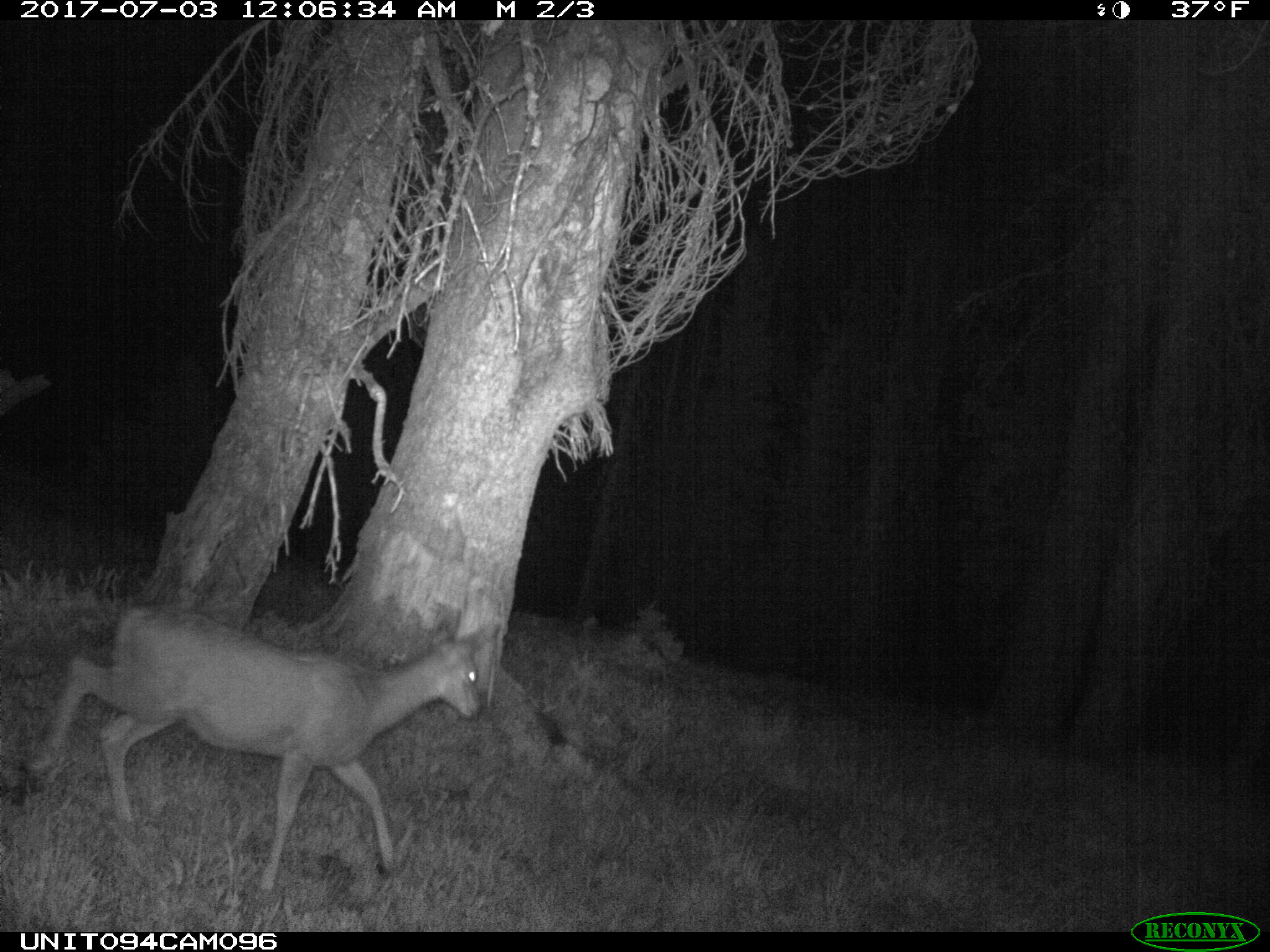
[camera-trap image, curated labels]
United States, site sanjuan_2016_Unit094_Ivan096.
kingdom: Animalia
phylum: Chordata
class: Mammalia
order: Artiodactyla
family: Cervidae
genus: Odocoileus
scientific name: Odocoileus hemionus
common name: mule deer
Odocoileus hemionus (mule deer).